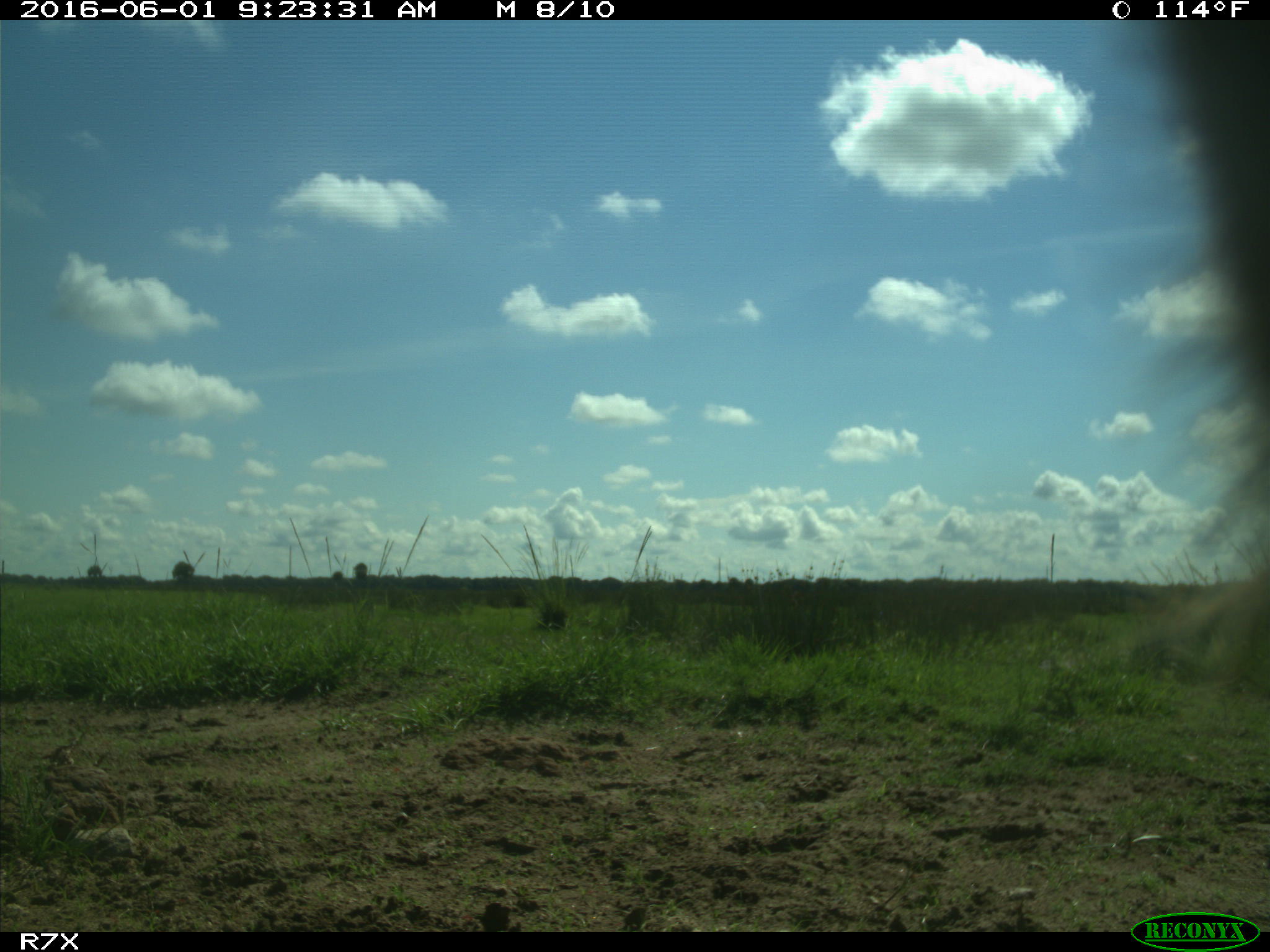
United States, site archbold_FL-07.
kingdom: Animalia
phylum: Chordata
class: Mammalia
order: Artiodactyla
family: Bovidae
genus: Bos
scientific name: Bos taurus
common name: domestic cow